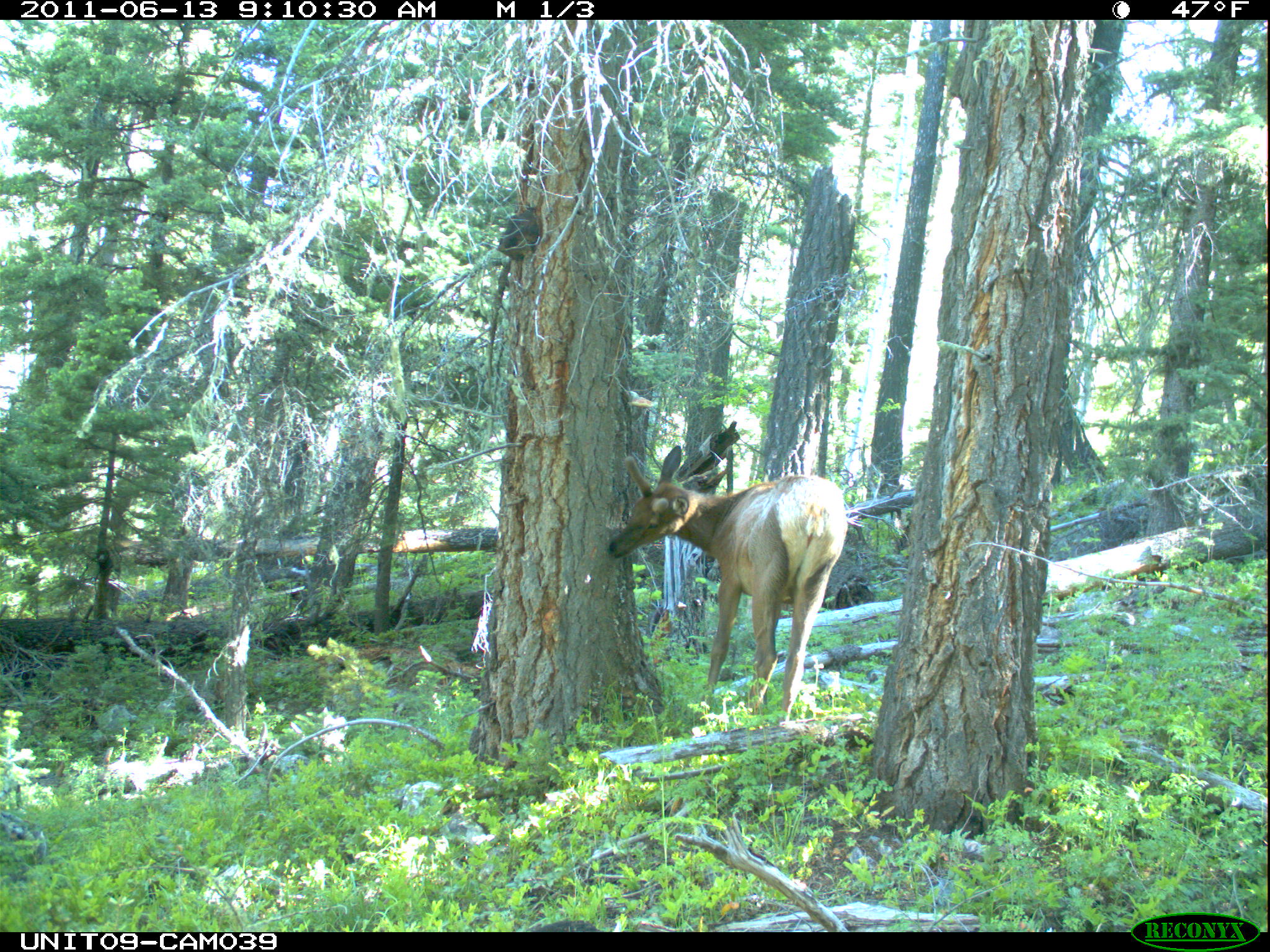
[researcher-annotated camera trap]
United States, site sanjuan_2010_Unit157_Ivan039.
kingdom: Animalia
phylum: Chordata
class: Mammalia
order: Artiodactyla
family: Cervidae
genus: Cervus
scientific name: Cervus elaphus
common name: red deer